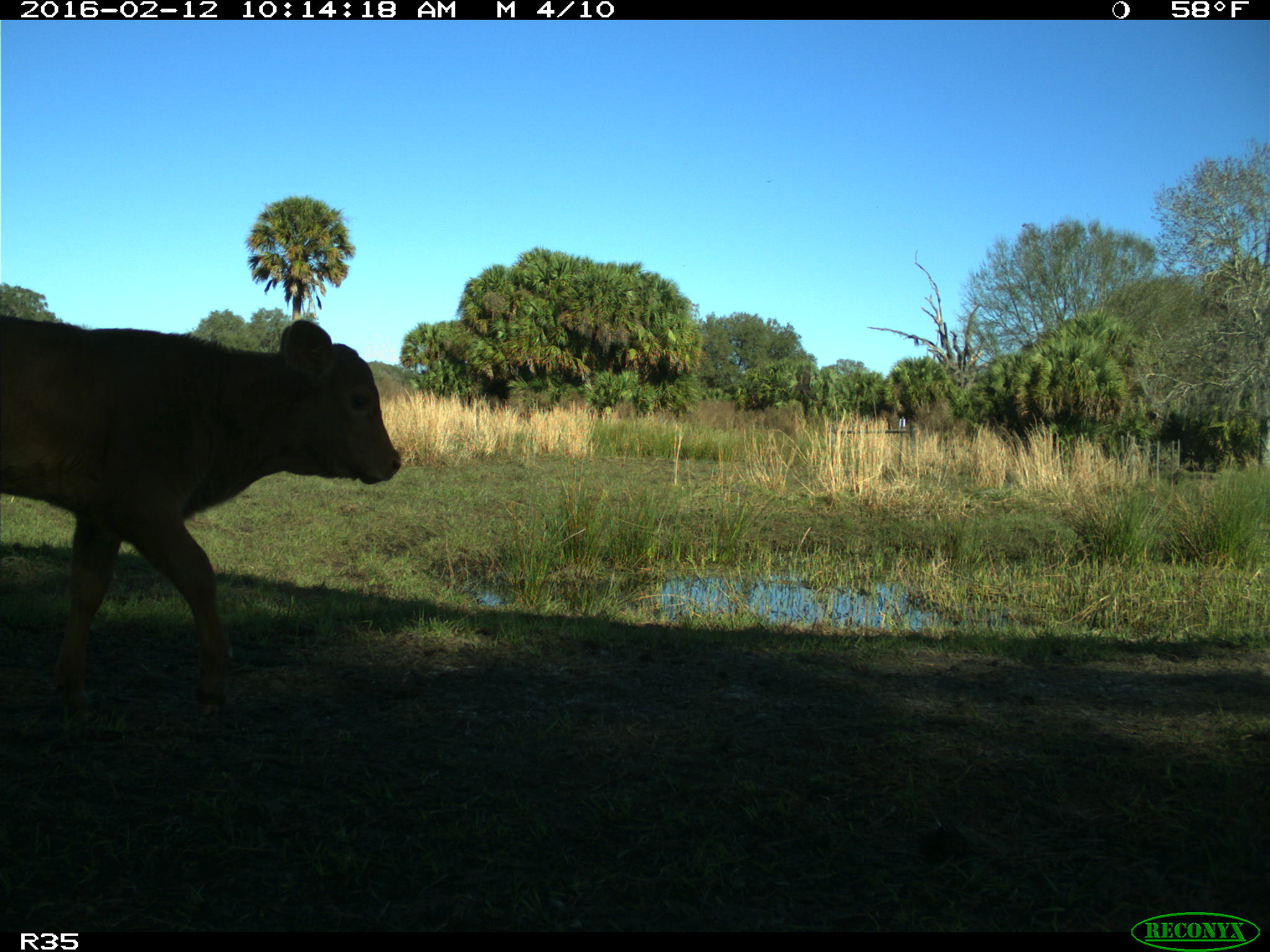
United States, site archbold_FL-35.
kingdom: Animalia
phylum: Chordata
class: Mammalia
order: Artiodactyla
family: Bovidae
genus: Bos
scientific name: Bos taurus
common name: domestic cow